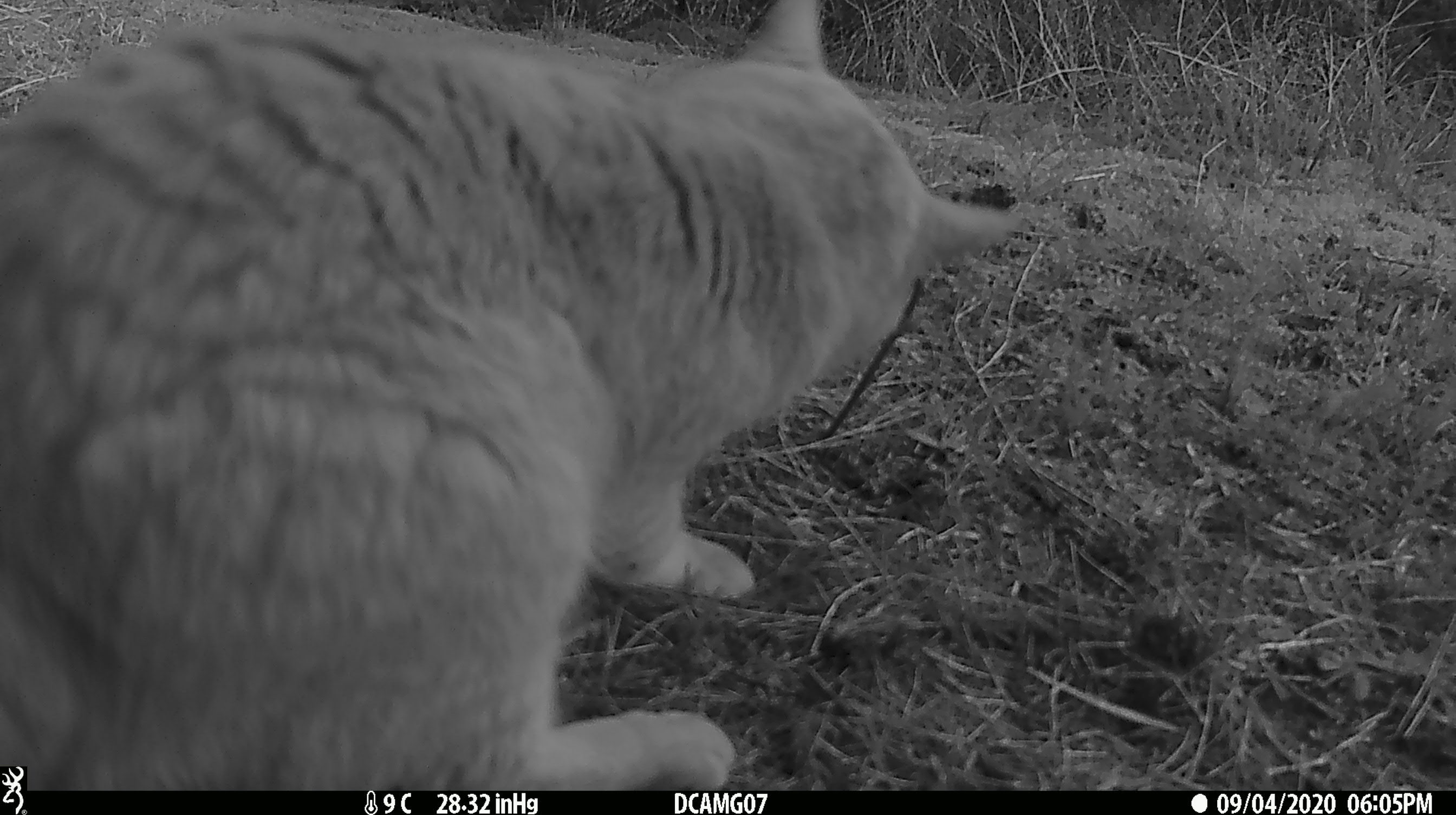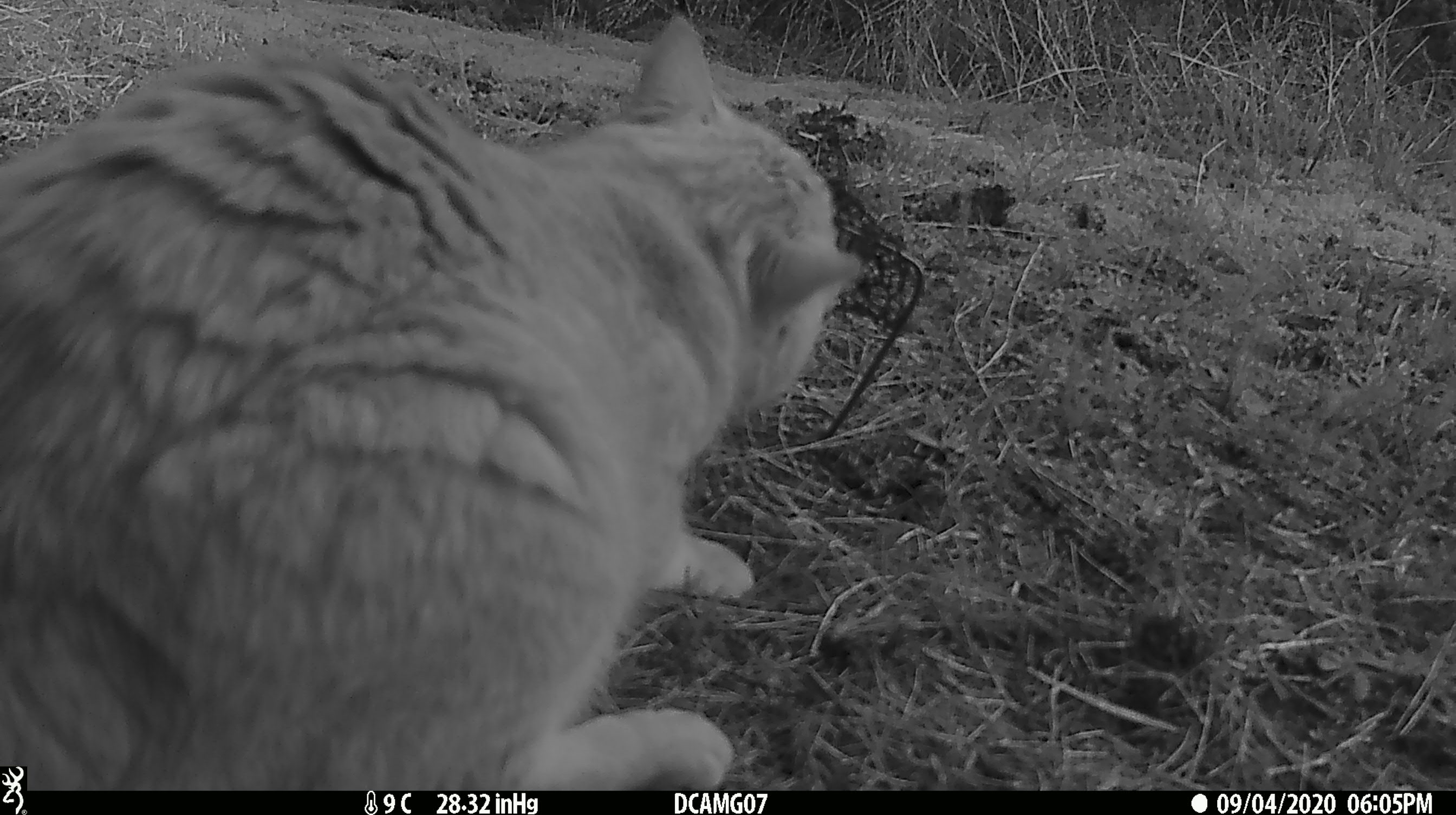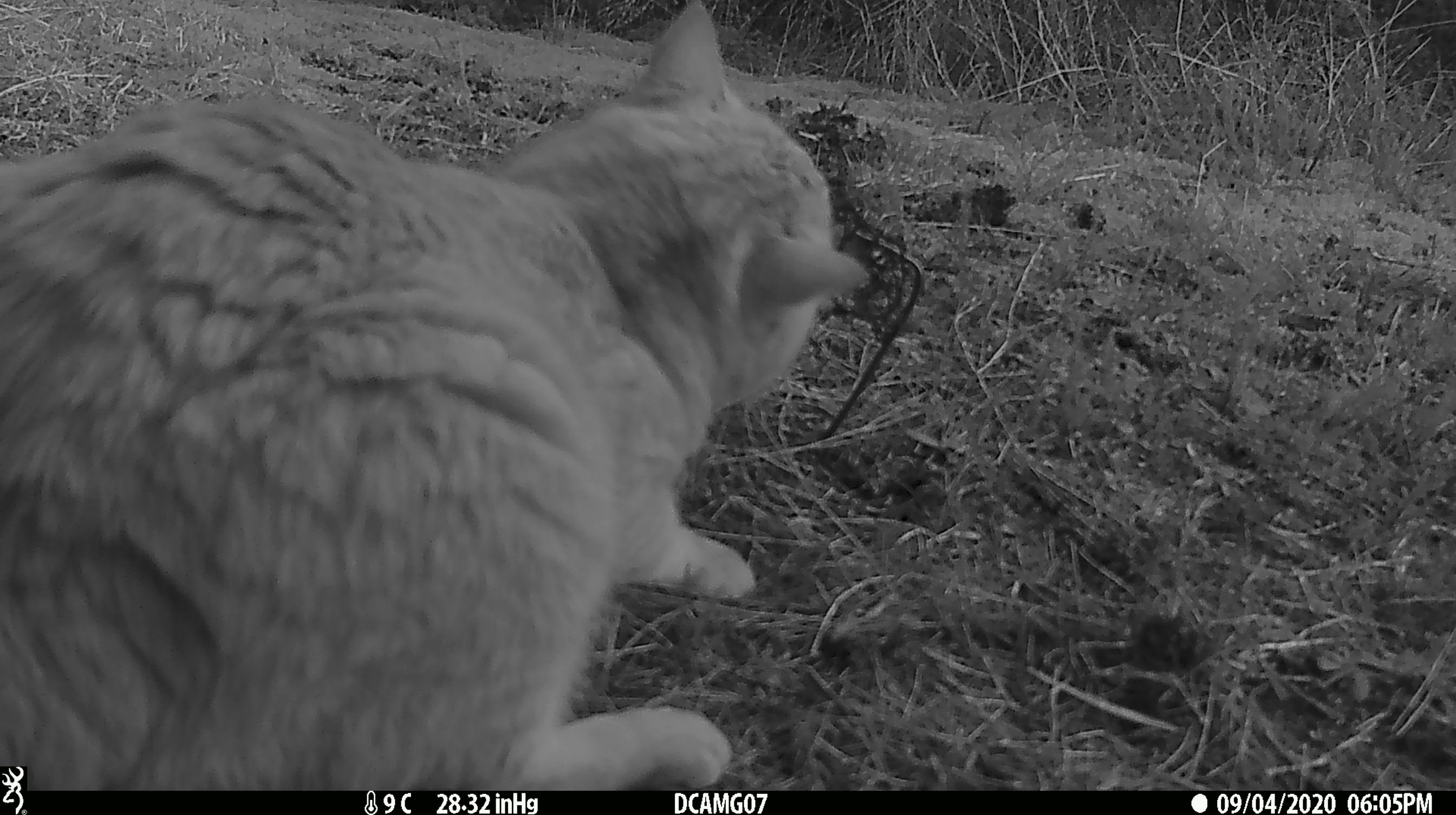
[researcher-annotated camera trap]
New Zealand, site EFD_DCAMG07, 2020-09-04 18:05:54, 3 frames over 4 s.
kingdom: Animalia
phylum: Chordata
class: Mammalia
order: Carnivora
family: Felidae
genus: Felis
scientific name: Felis catus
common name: domestic cat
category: cat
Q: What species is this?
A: Cat (domestic cat) (Felis catus).